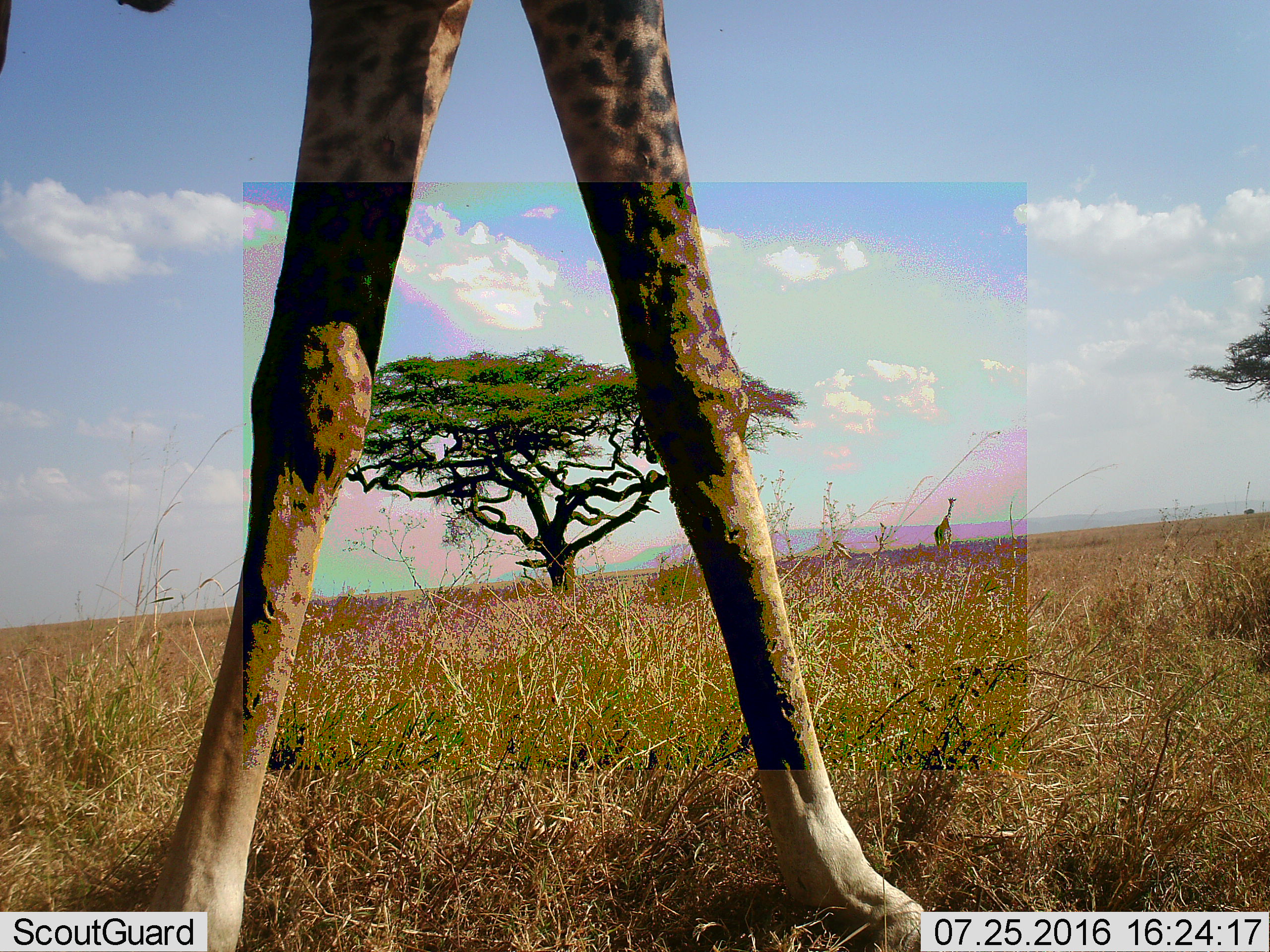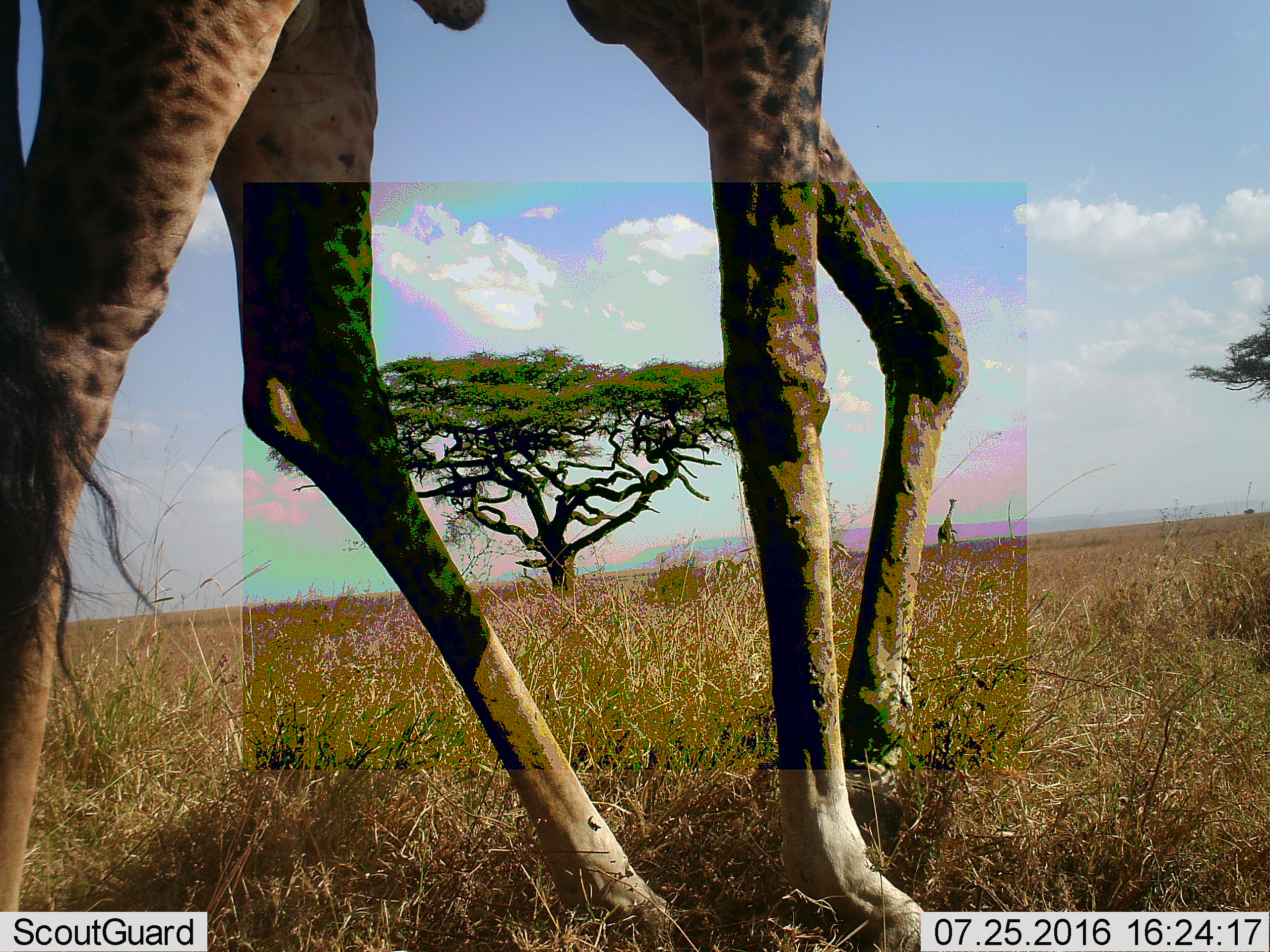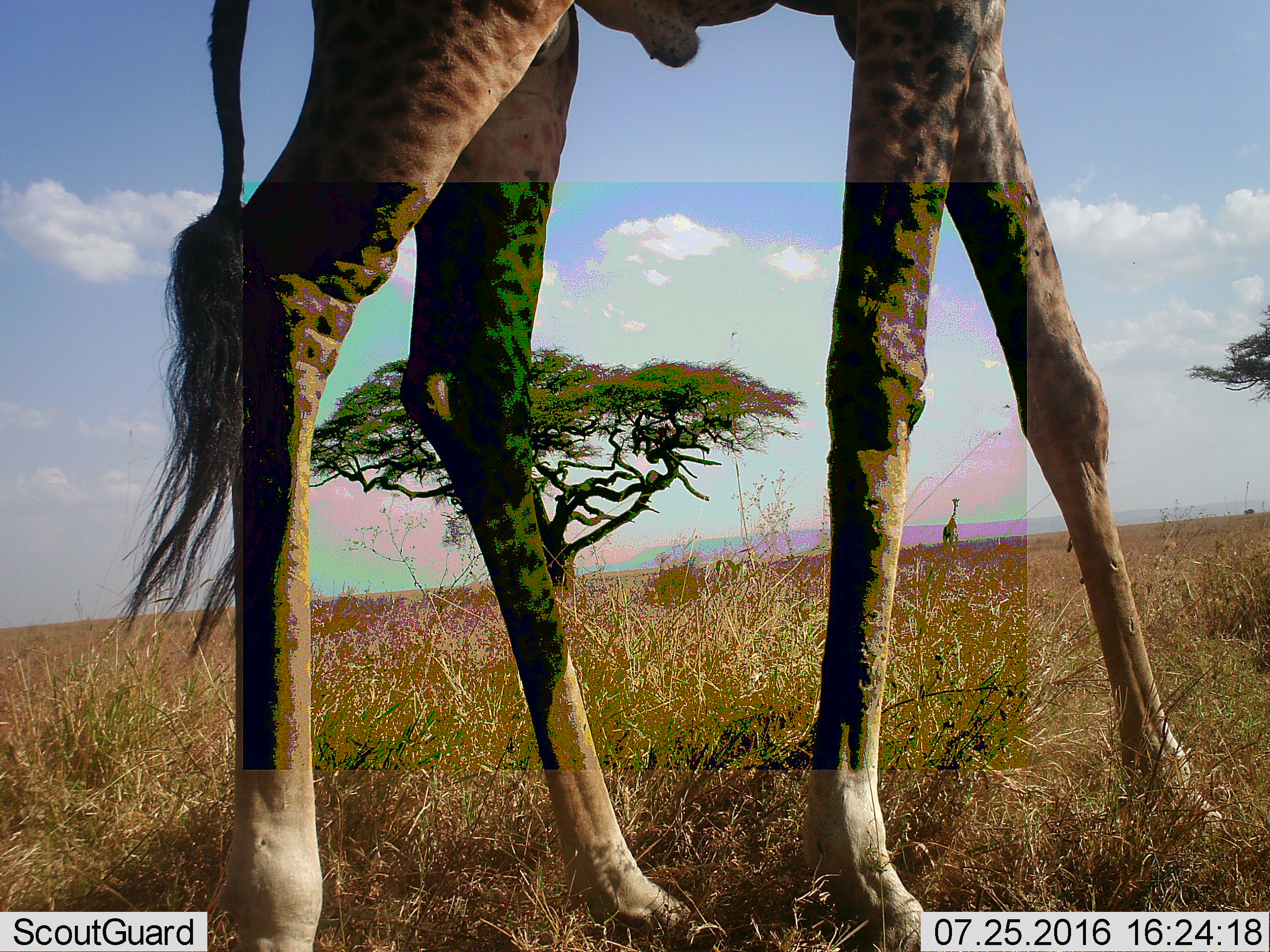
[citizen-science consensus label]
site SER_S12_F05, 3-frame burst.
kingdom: Animalia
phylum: Chordata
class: Mammalia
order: Artiodactyla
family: Giraffidae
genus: Giraffa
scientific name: Giraffa camelopardalis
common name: giraffe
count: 2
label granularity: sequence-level